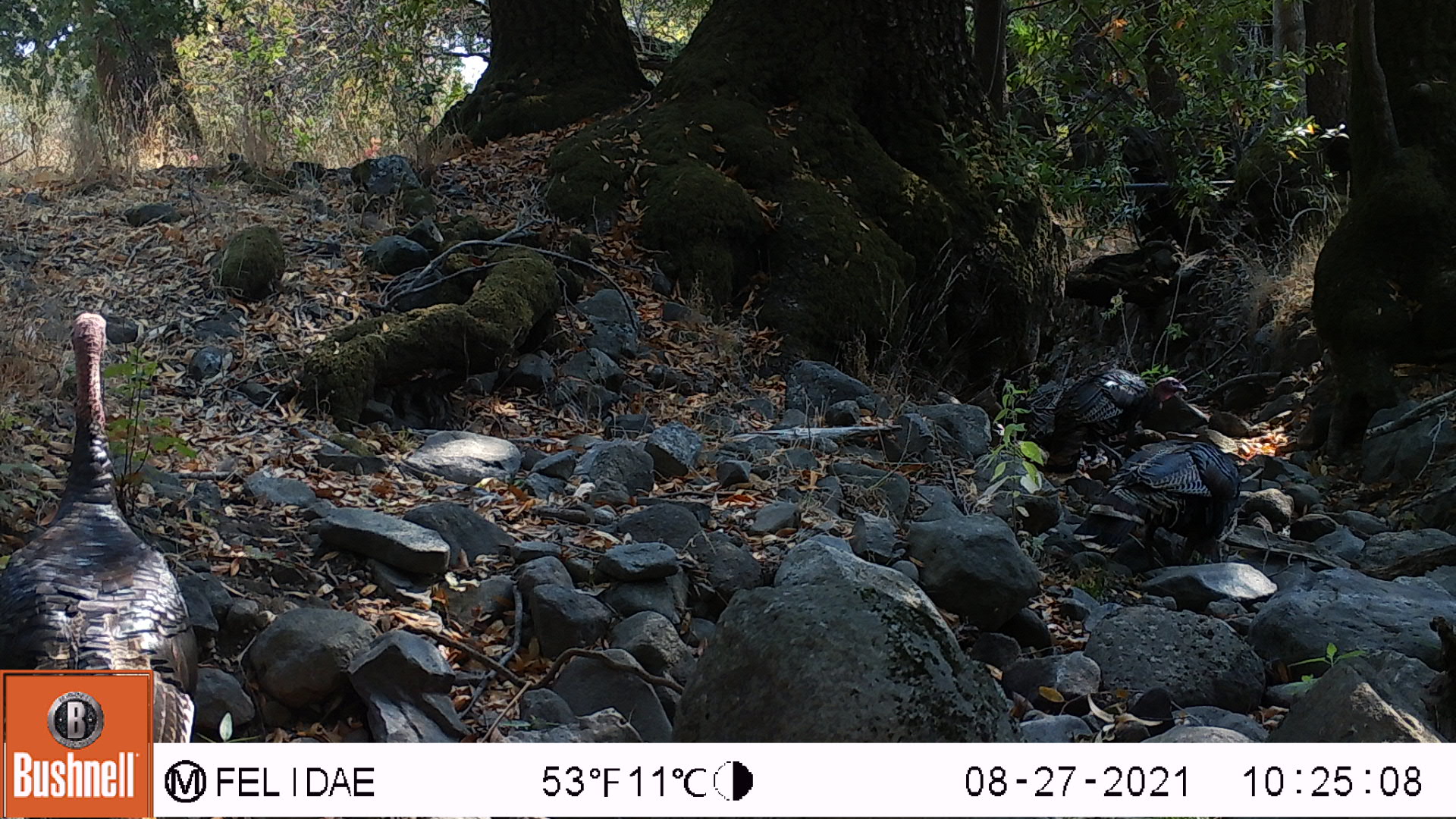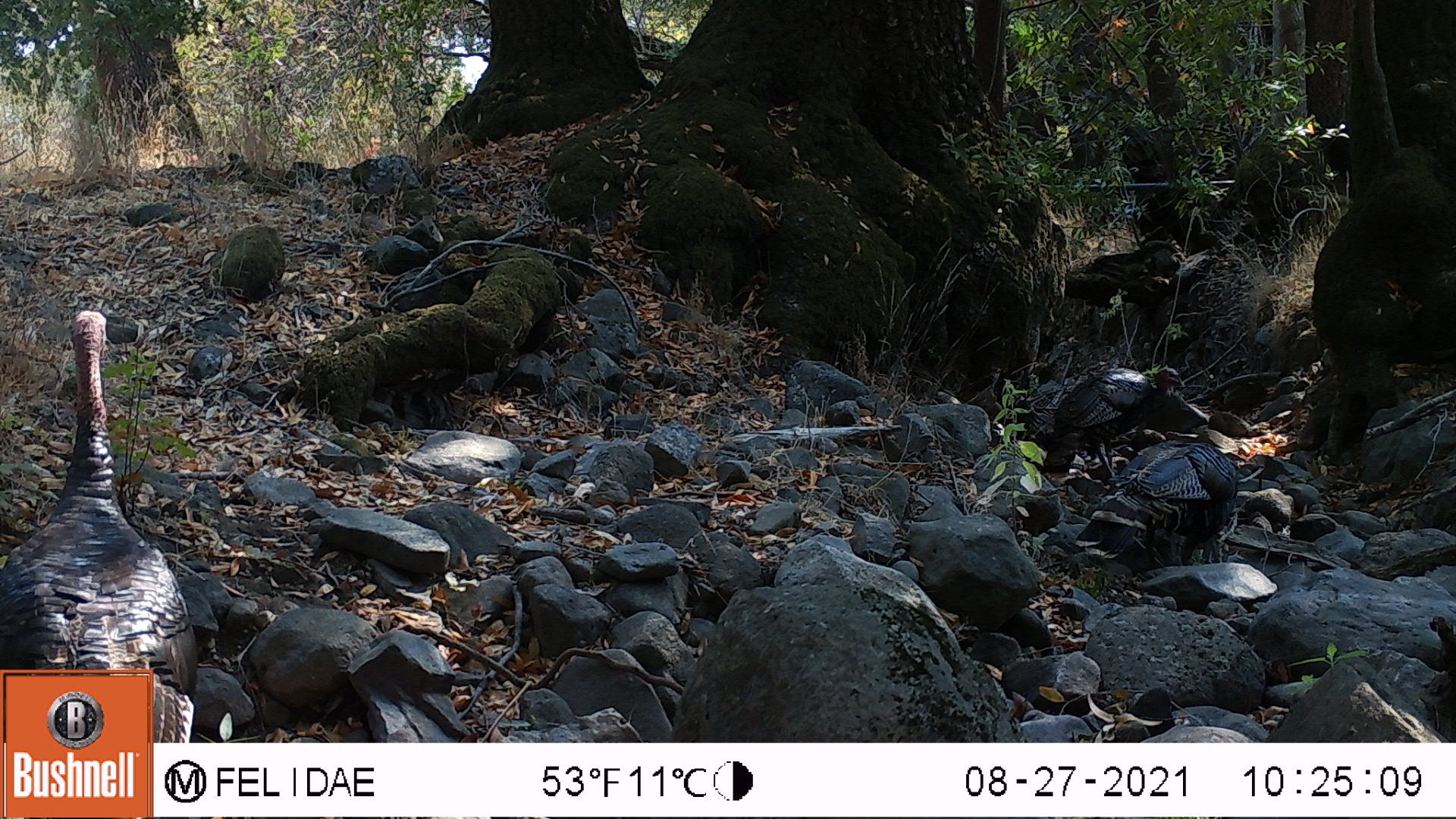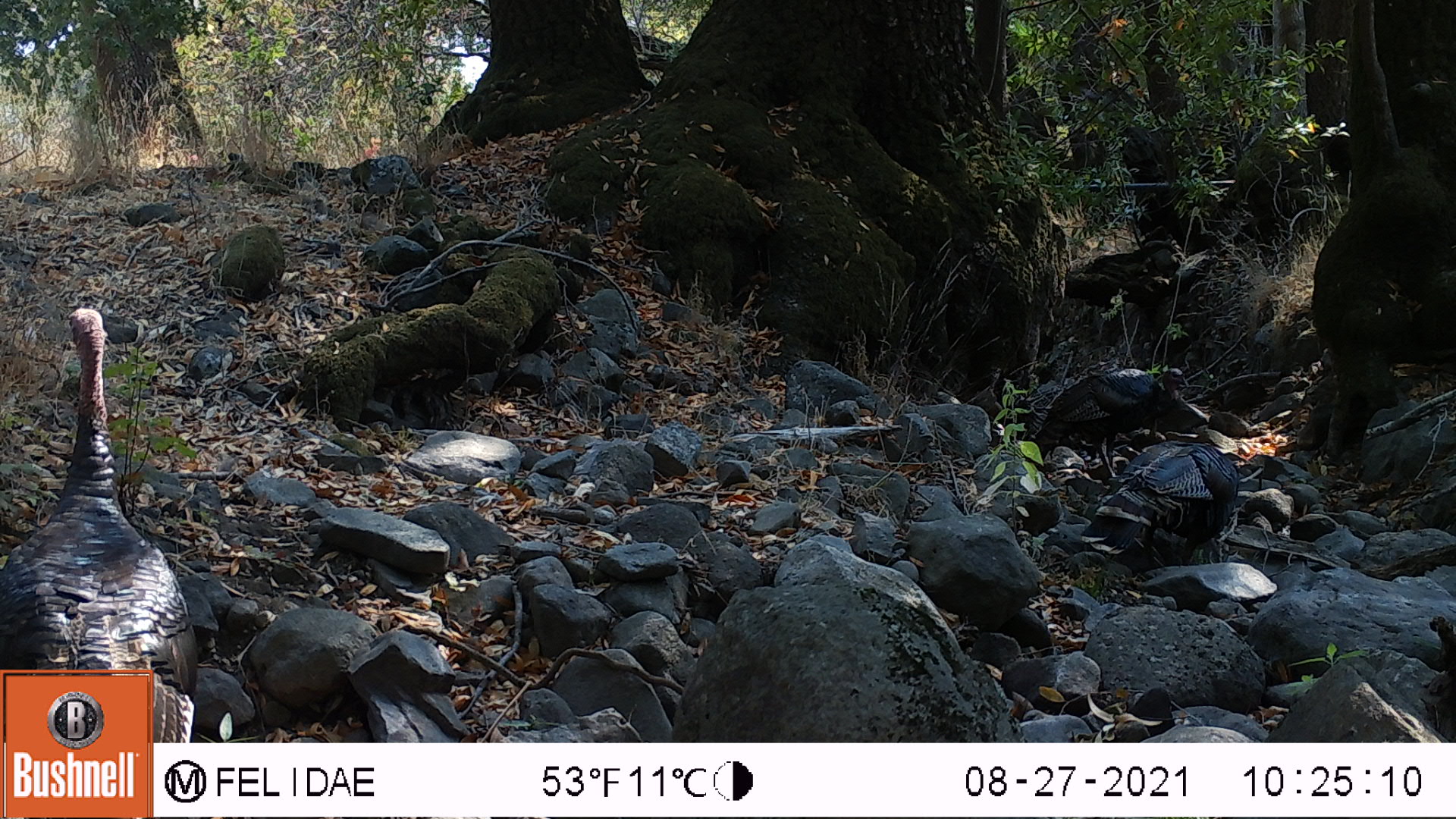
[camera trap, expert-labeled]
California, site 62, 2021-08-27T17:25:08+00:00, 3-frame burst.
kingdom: Animalia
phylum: Chordata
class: Aves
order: Galliformes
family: Phasianidae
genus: Meleagris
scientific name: Meleagris gallopavo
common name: turkey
Turkey (Meleagris gallopavo).